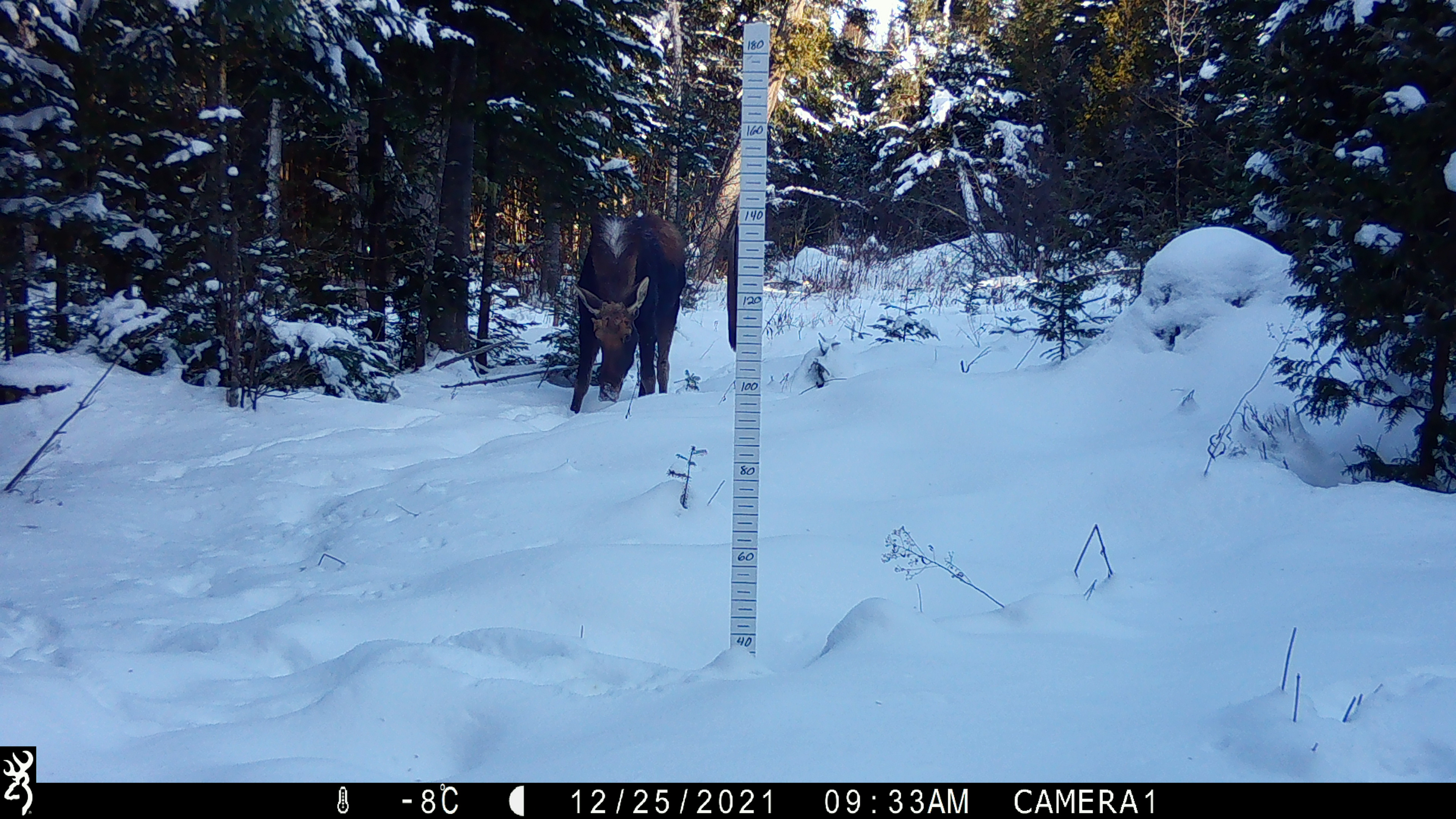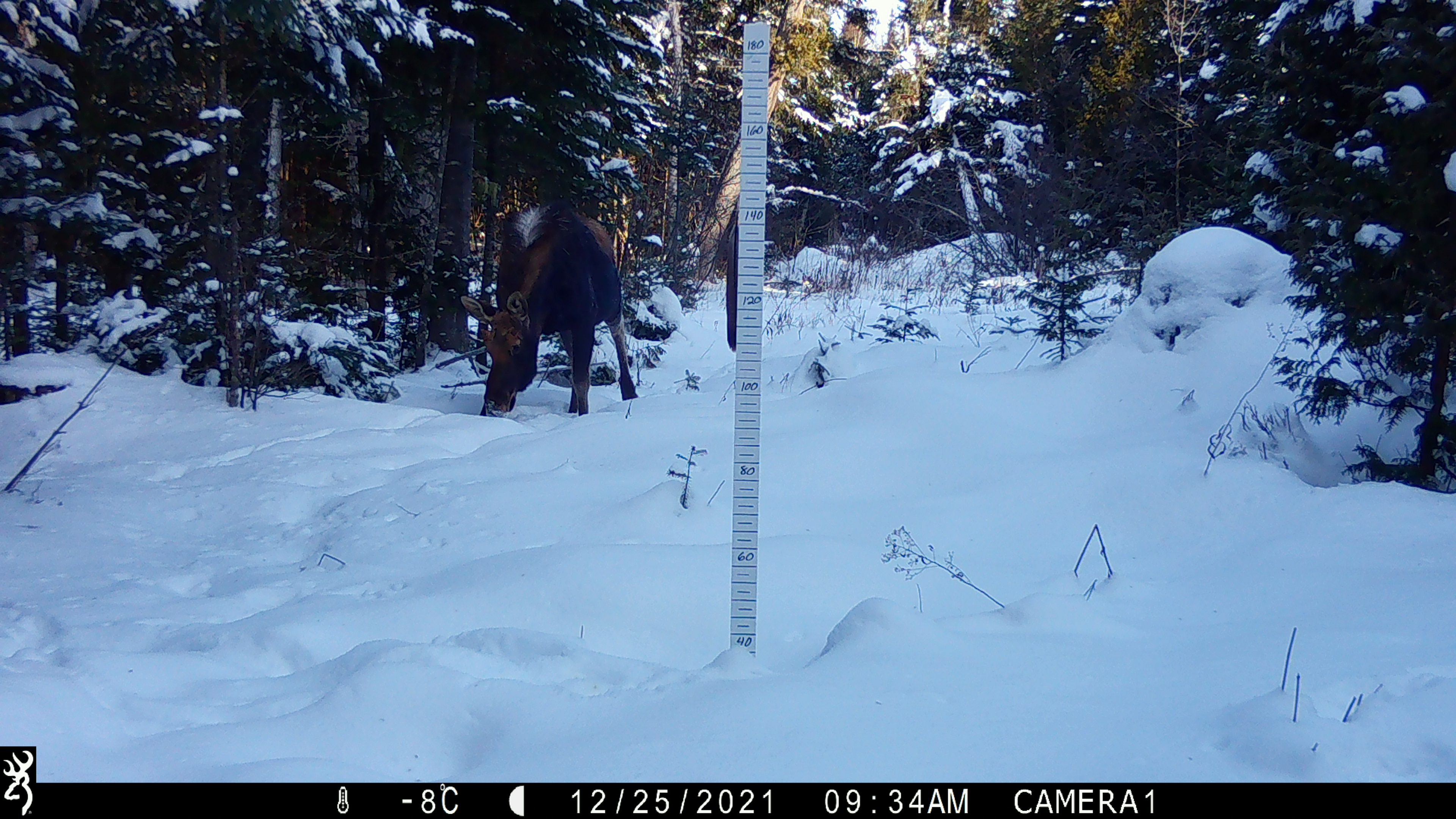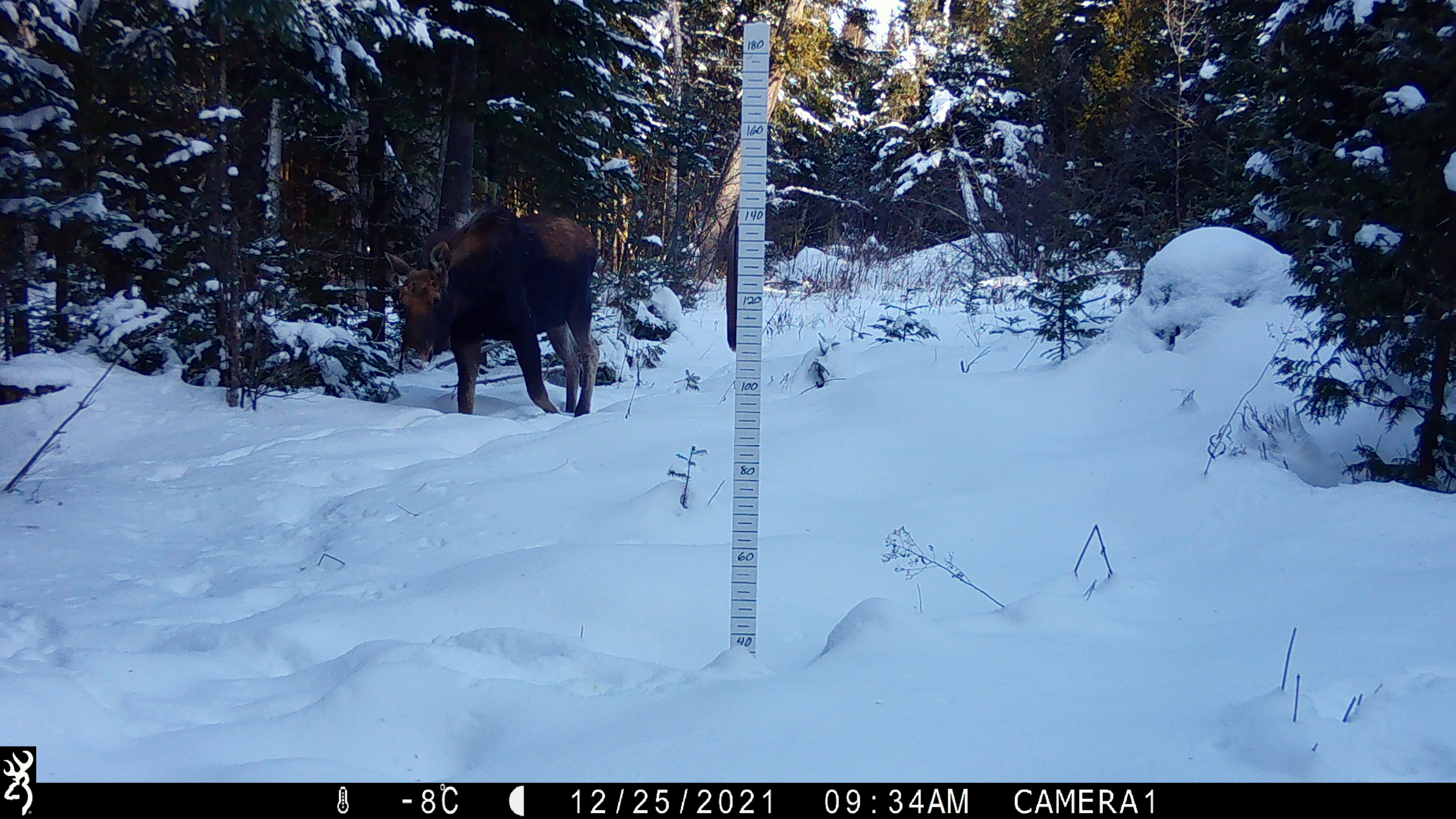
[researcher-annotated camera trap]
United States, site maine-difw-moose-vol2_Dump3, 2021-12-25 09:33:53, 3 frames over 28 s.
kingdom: Animalia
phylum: Chordata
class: Mammalia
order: Artiodactyla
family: Cervidae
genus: Alces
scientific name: Alces alces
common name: moose